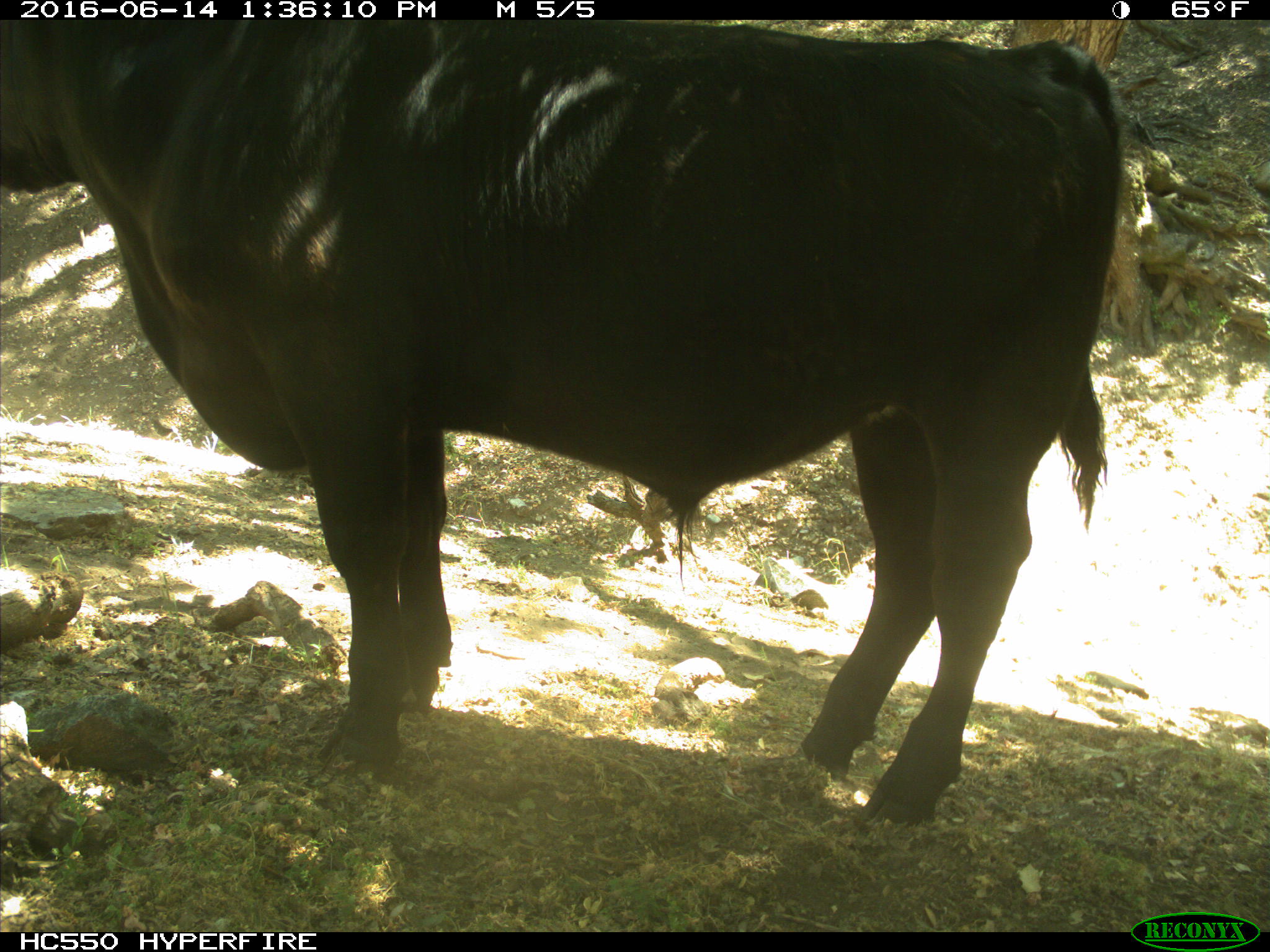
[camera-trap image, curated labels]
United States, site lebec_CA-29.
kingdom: Animalia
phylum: Chordata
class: Mammalia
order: Artiodactyla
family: Bovidae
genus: Bos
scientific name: Bos taurus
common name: domestic cow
Bos taurus (domestic cow).